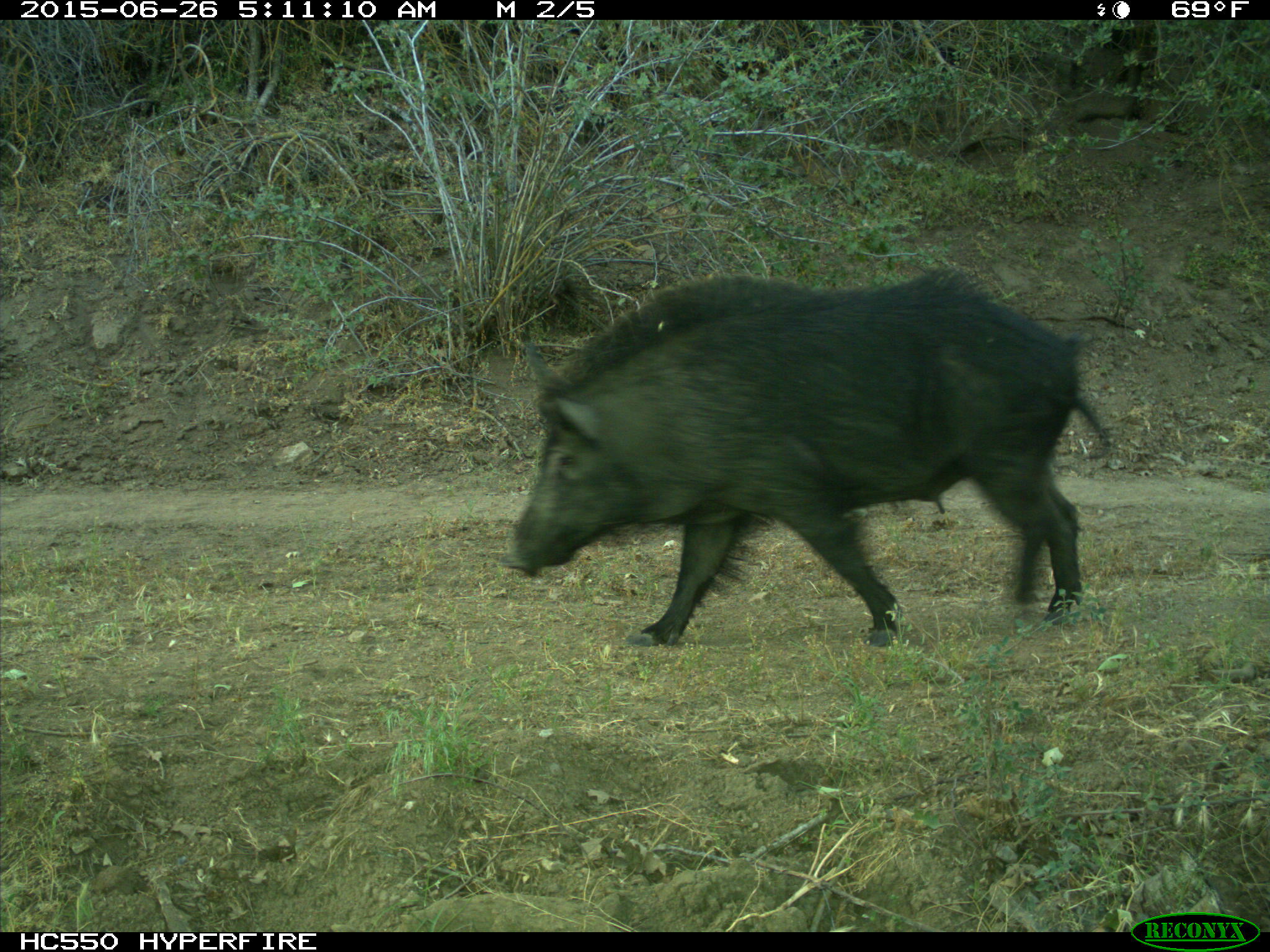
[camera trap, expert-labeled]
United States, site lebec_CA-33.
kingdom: Animalia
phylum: Chordata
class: Mammalia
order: Artiodactyla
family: Suidae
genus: Sus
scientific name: Sus scrofa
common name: wild boar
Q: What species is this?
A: Sus scrofa (wild boar).